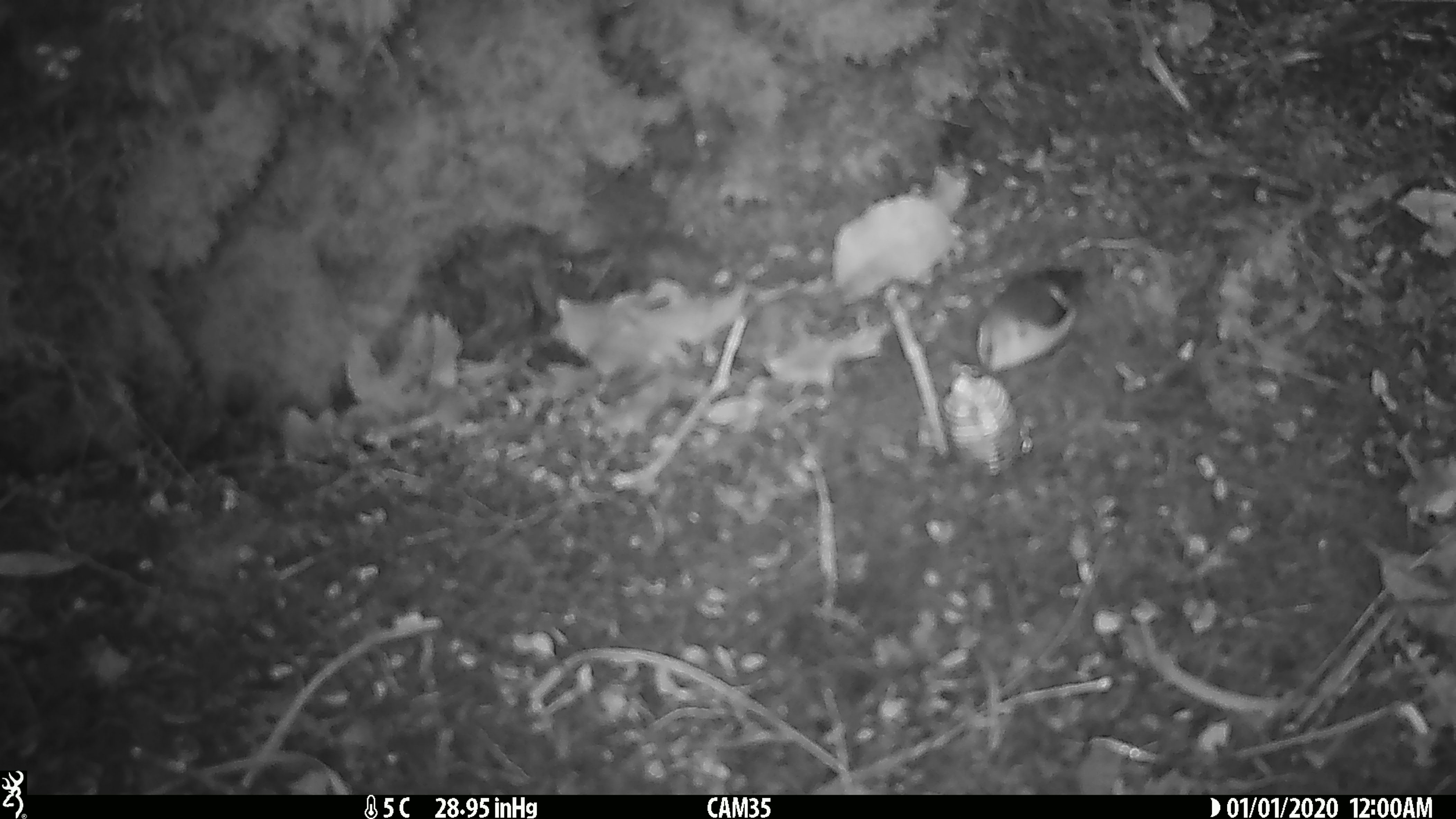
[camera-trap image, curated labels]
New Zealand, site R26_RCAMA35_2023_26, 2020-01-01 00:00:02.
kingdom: Animalia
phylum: Chordata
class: Aves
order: Passeriformes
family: Acanthisittidae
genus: Acanthisitta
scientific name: Acanthisitta chloris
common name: rifleman